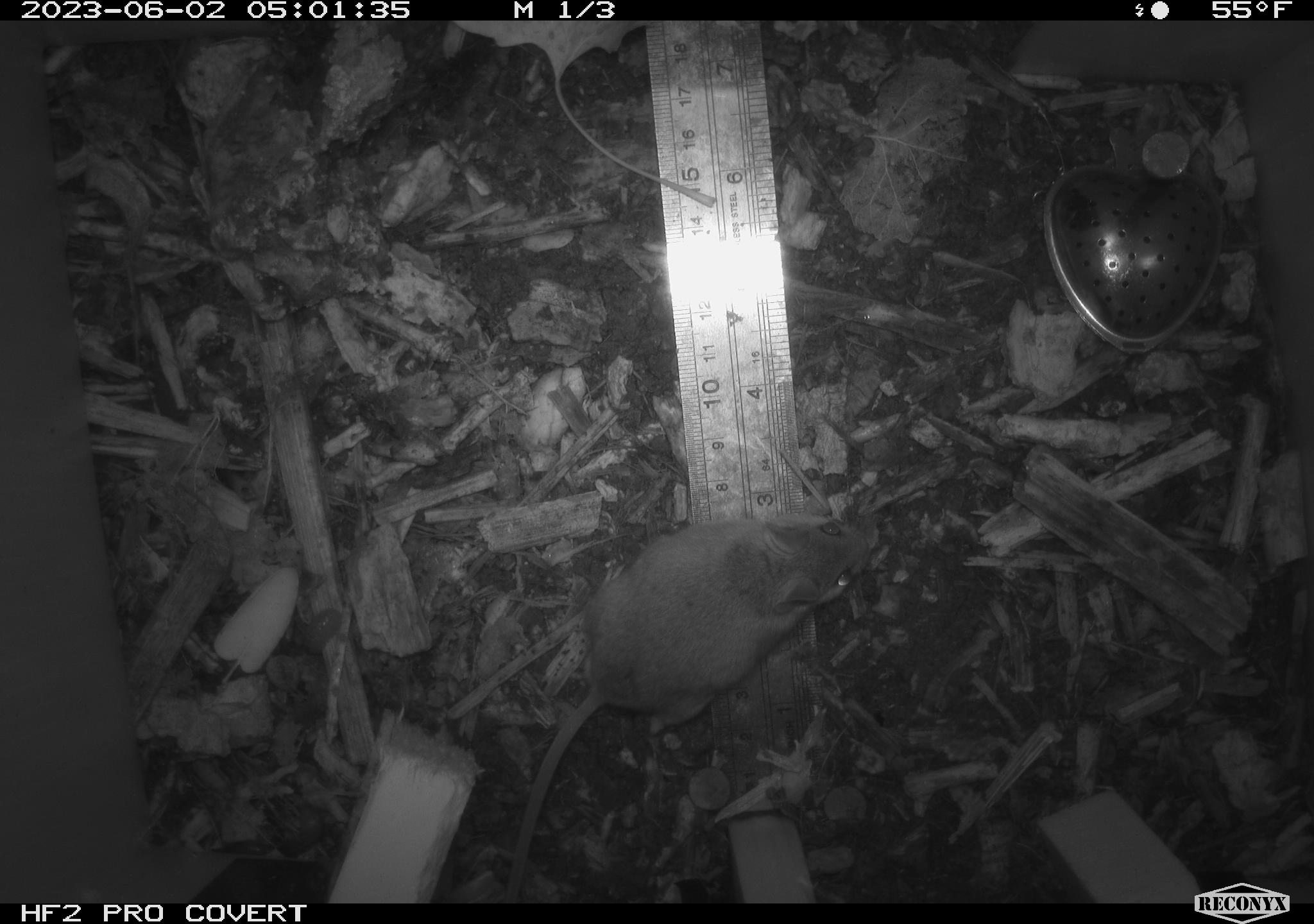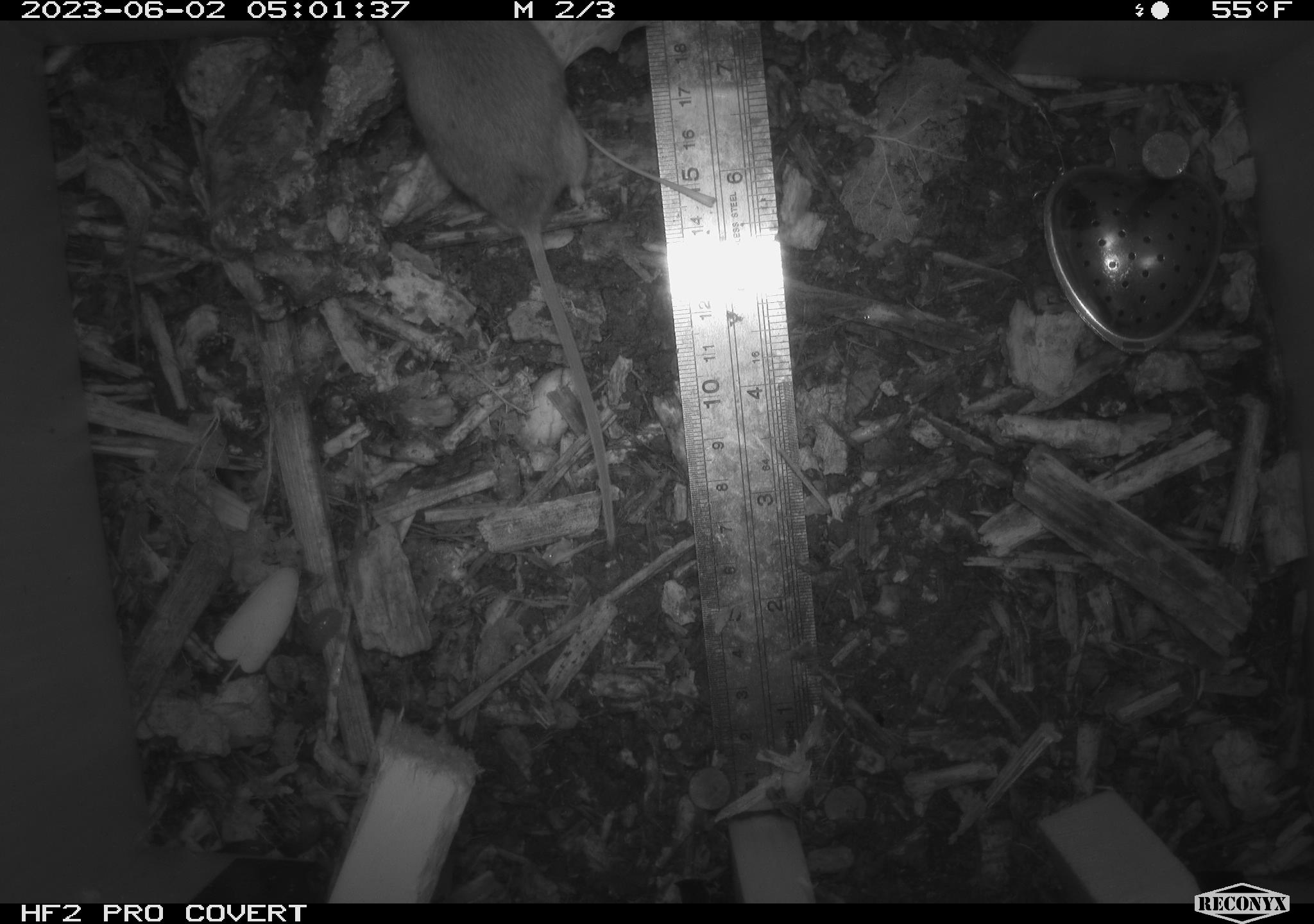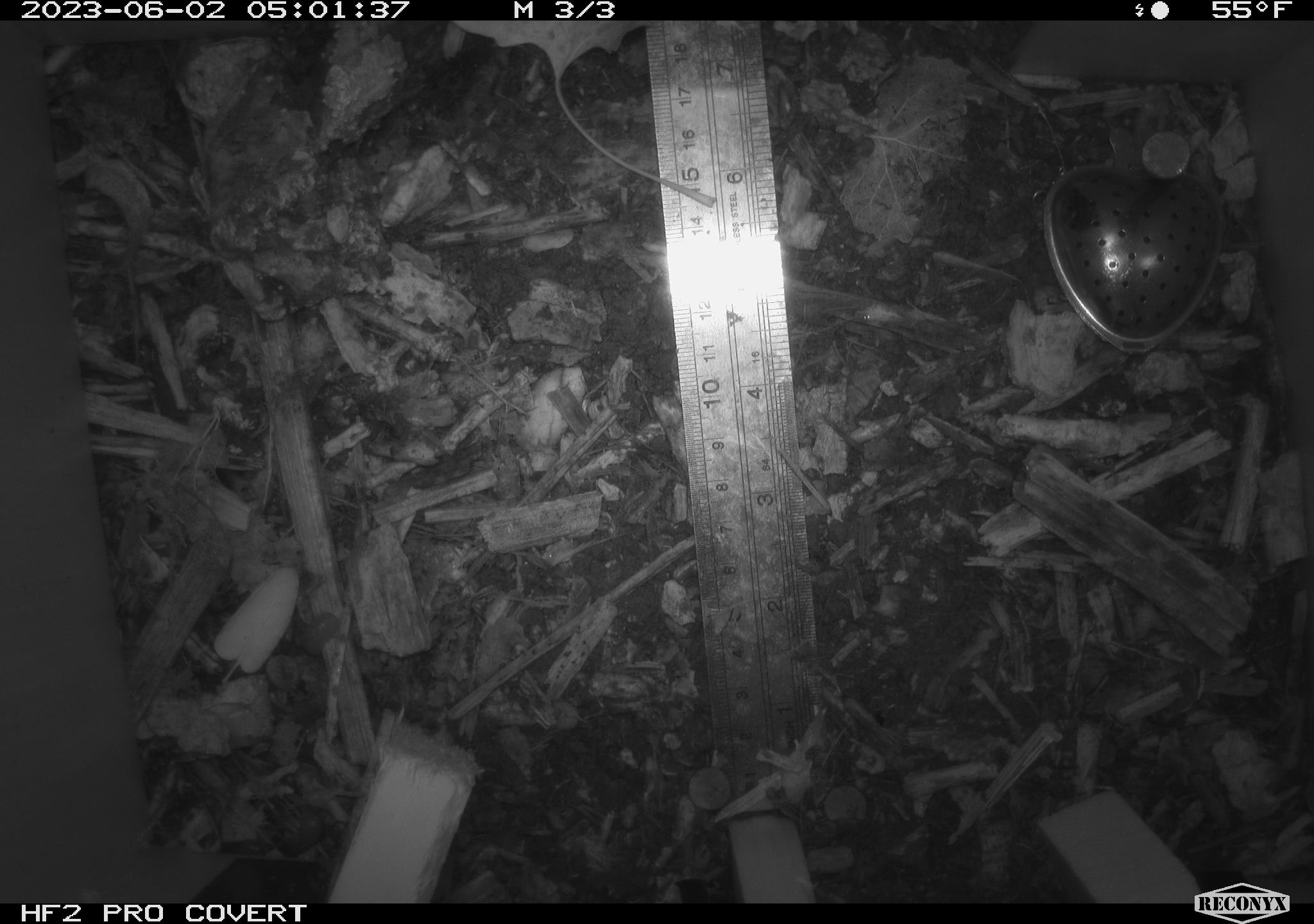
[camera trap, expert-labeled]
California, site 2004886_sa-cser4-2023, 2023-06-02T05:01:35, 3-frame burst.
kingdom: Animalia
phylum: Chordata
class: Mammalia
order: Rodentia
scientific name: Rodentia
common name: mouse species